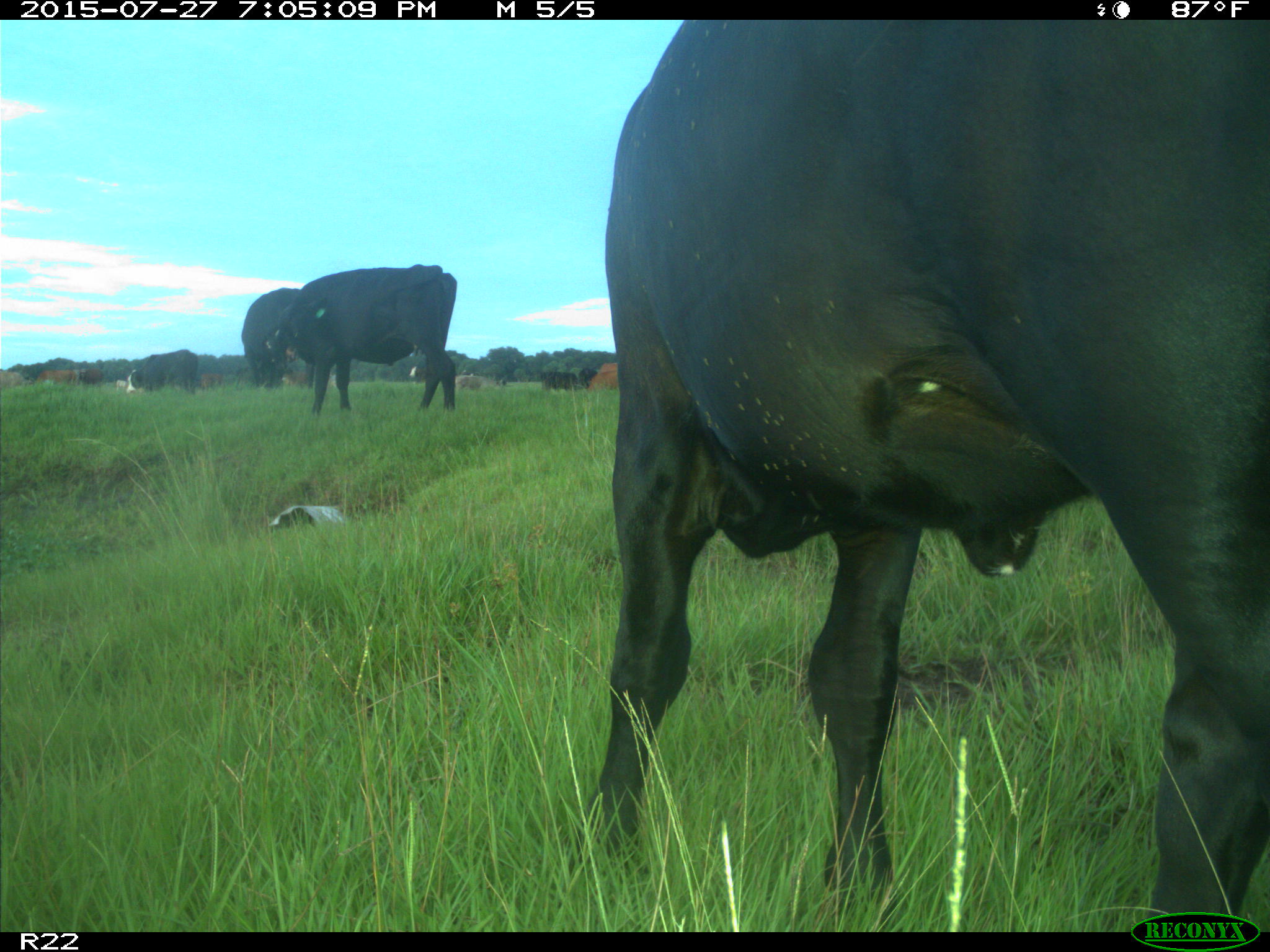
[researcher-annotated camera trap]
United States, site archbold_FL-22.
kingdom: Animalia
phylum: Chordata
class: Mammalia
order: Artiodactyla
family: Bovidae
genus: Bos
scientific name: Bos taurus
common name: domestic cow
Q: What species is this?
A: Bos taurus (domestic cow).